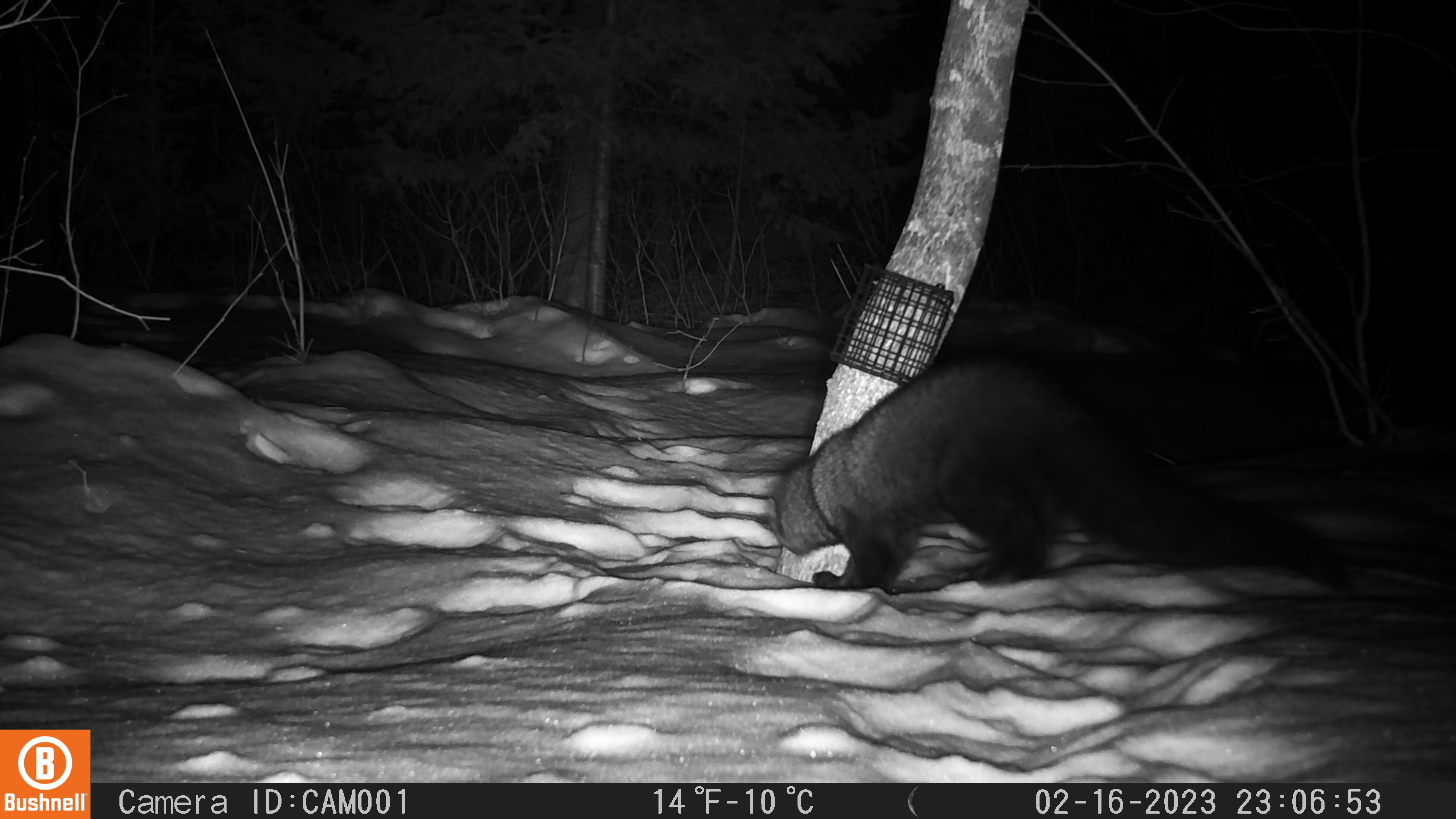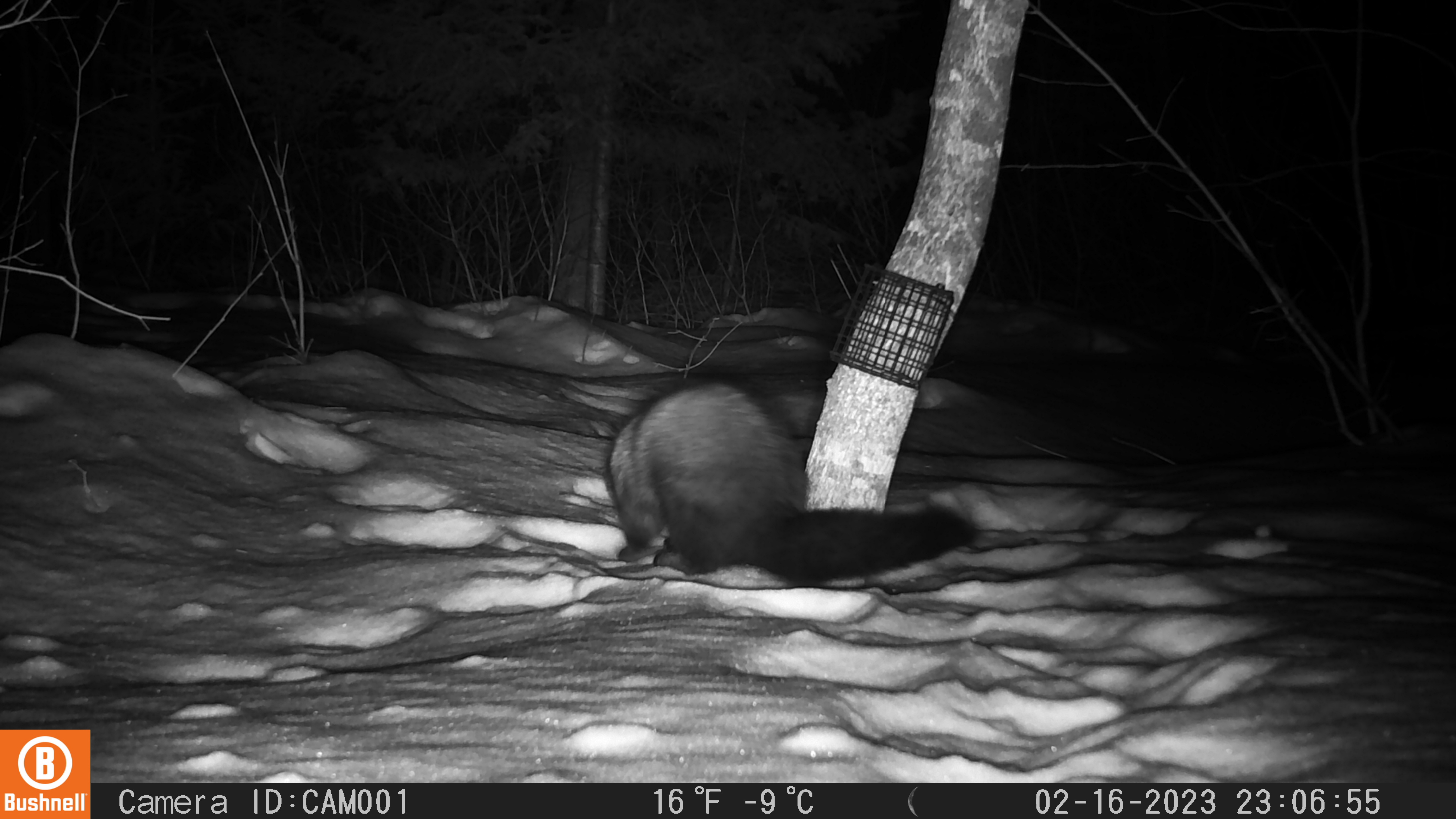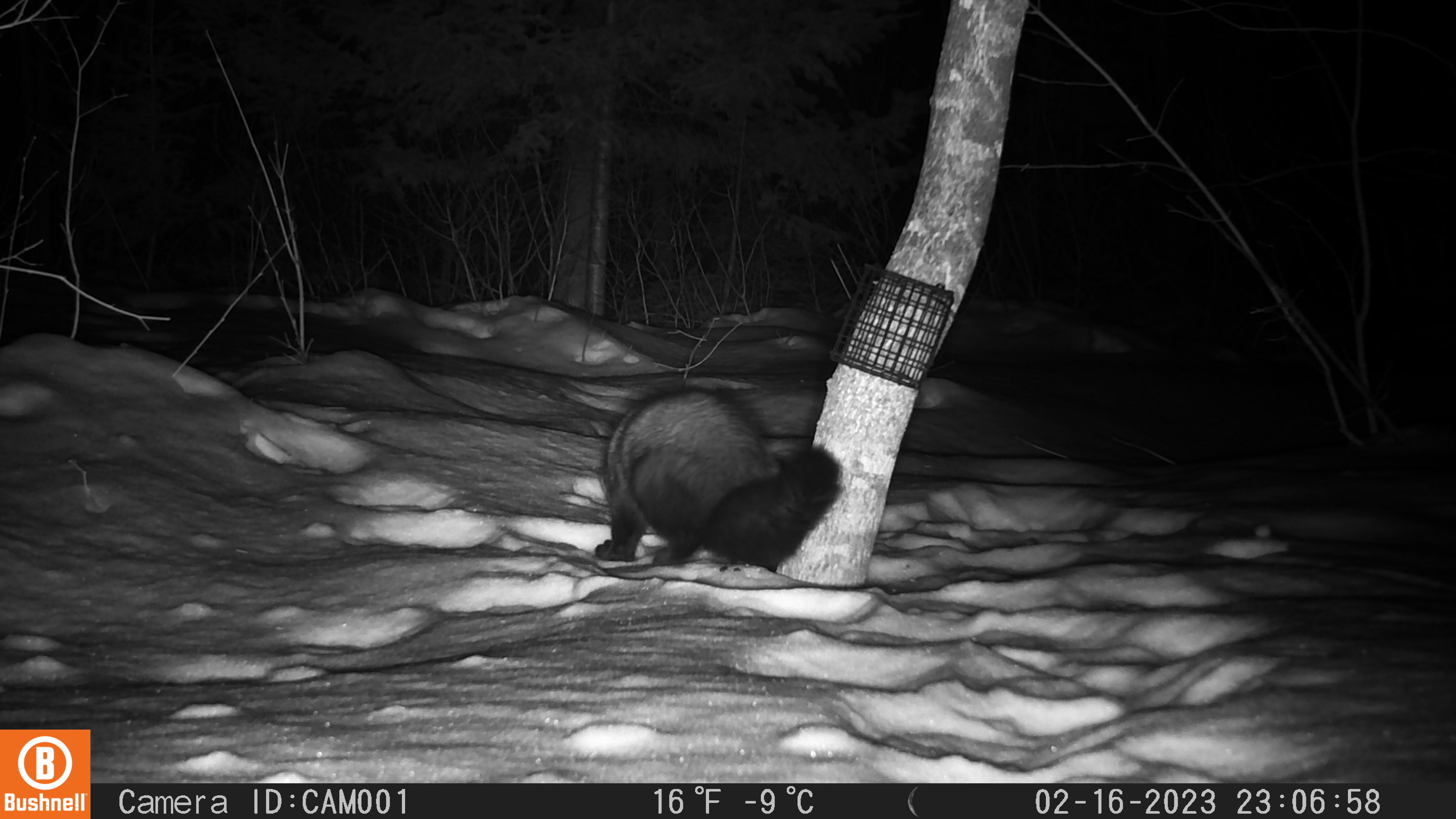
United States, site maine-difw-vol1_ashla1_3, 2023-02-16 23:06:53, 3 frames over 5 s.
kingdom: Animalia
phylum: Chordata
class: Mammalia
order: Carnivora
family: Mustelidae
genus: Pekania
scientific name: Pekania pennanti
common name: fisher